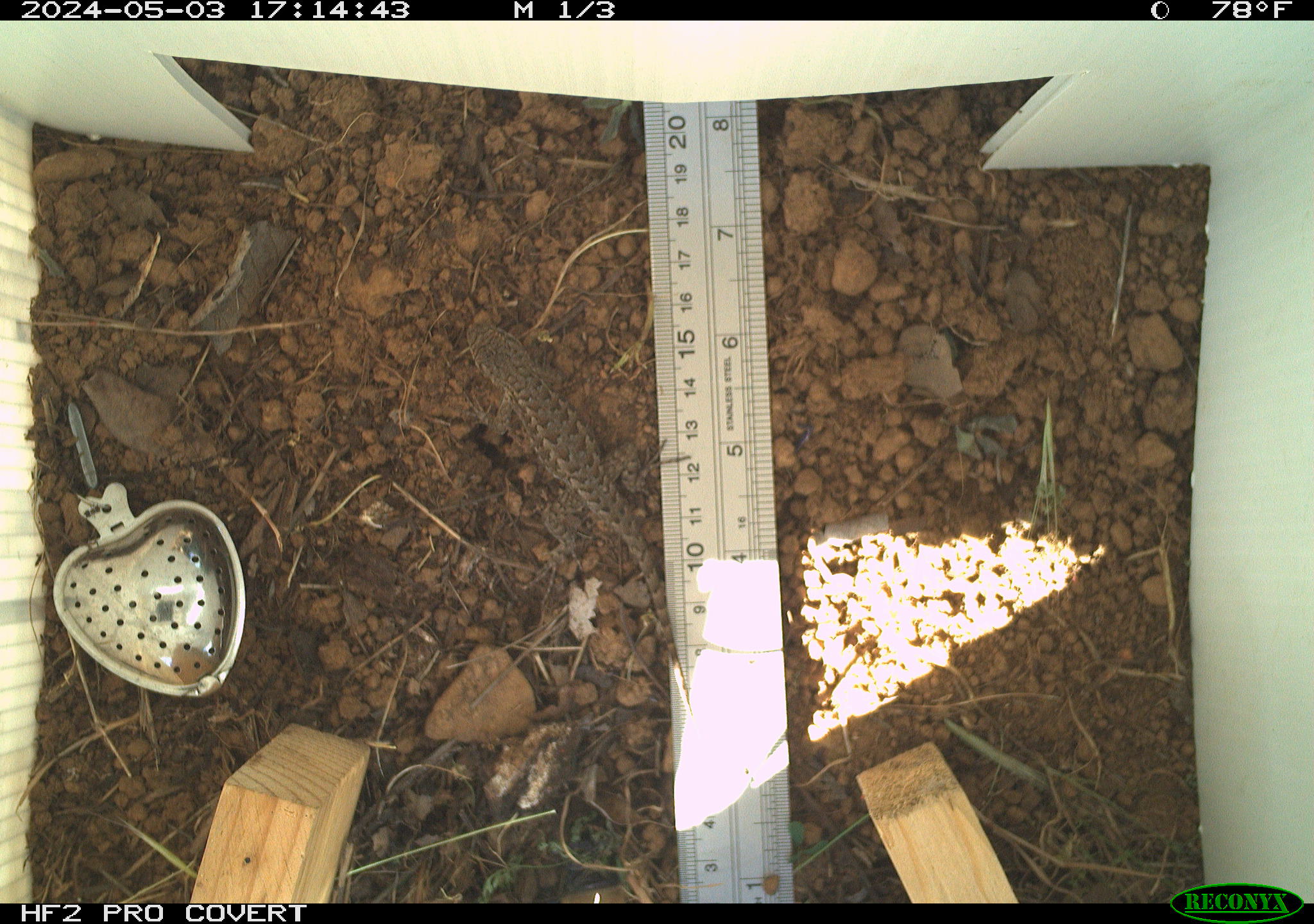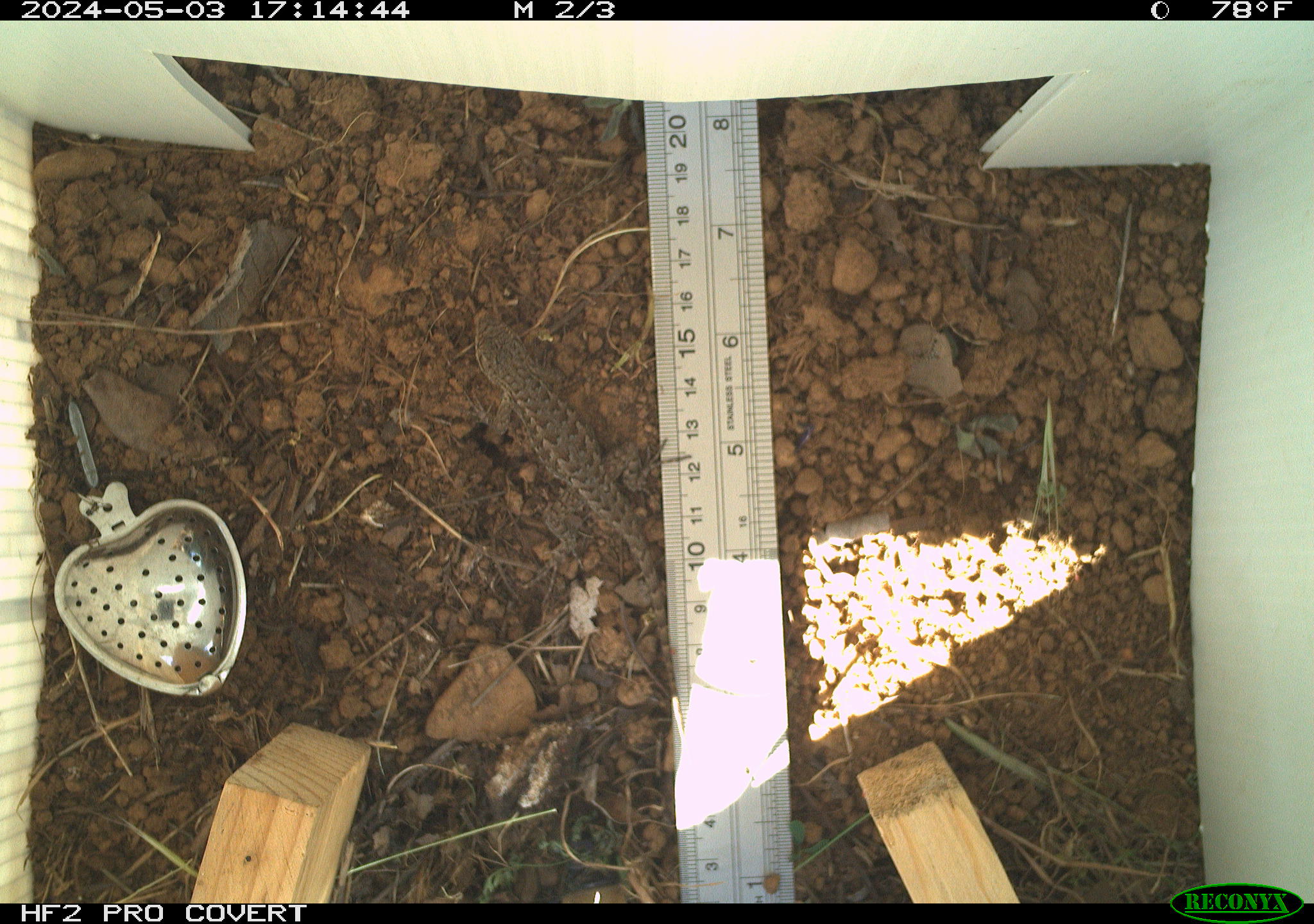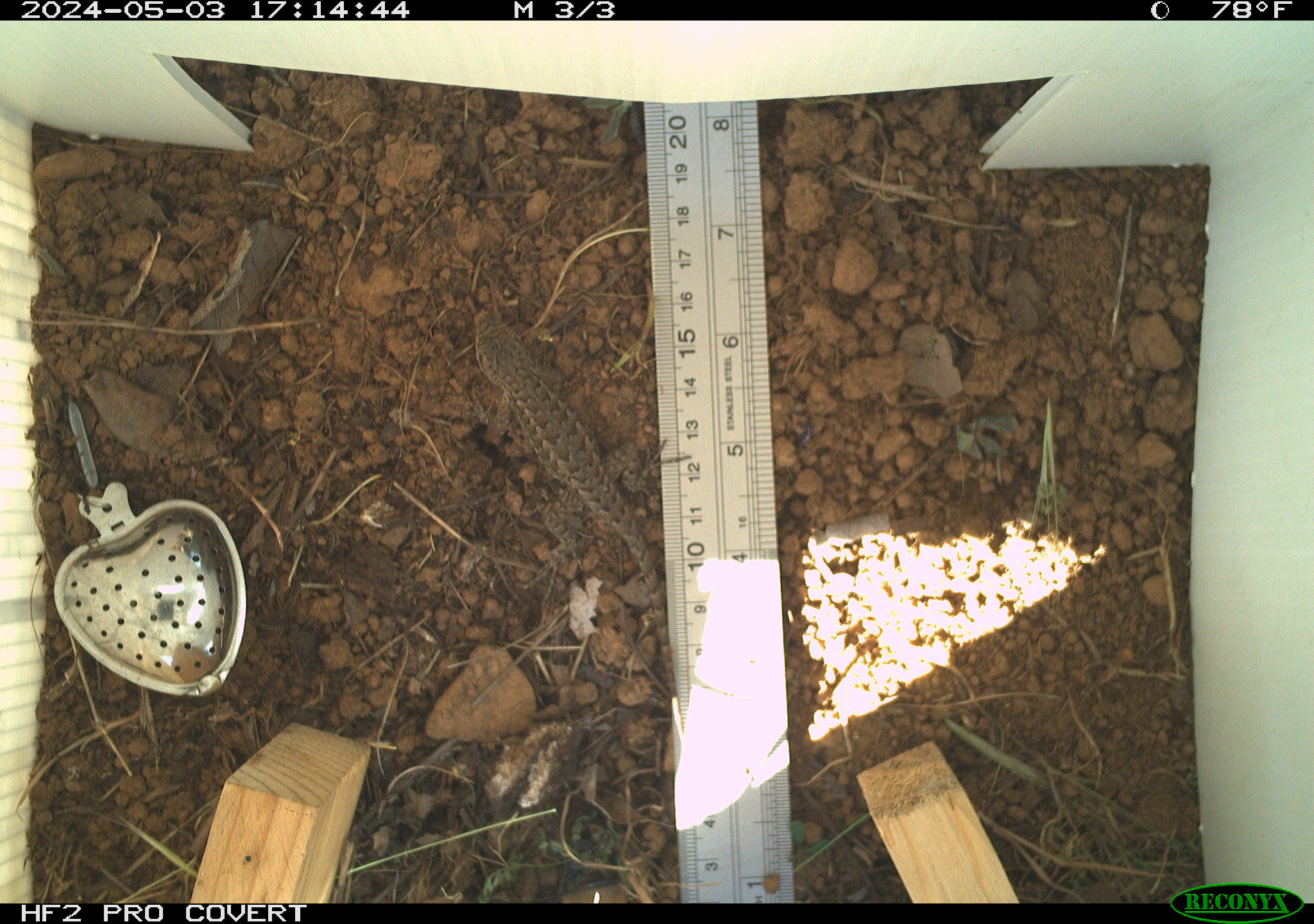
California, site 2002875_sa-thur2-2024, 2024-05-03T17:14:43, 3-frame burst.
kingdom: Animalia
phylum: Chordata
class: Reptilia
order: Squamata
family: Phrynosomatidae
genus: Sceloporus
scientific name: Sceloporus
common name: spiny lizards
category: sceloporus species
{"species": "sceloporus species (spiny lizards) (Sceloporus)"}